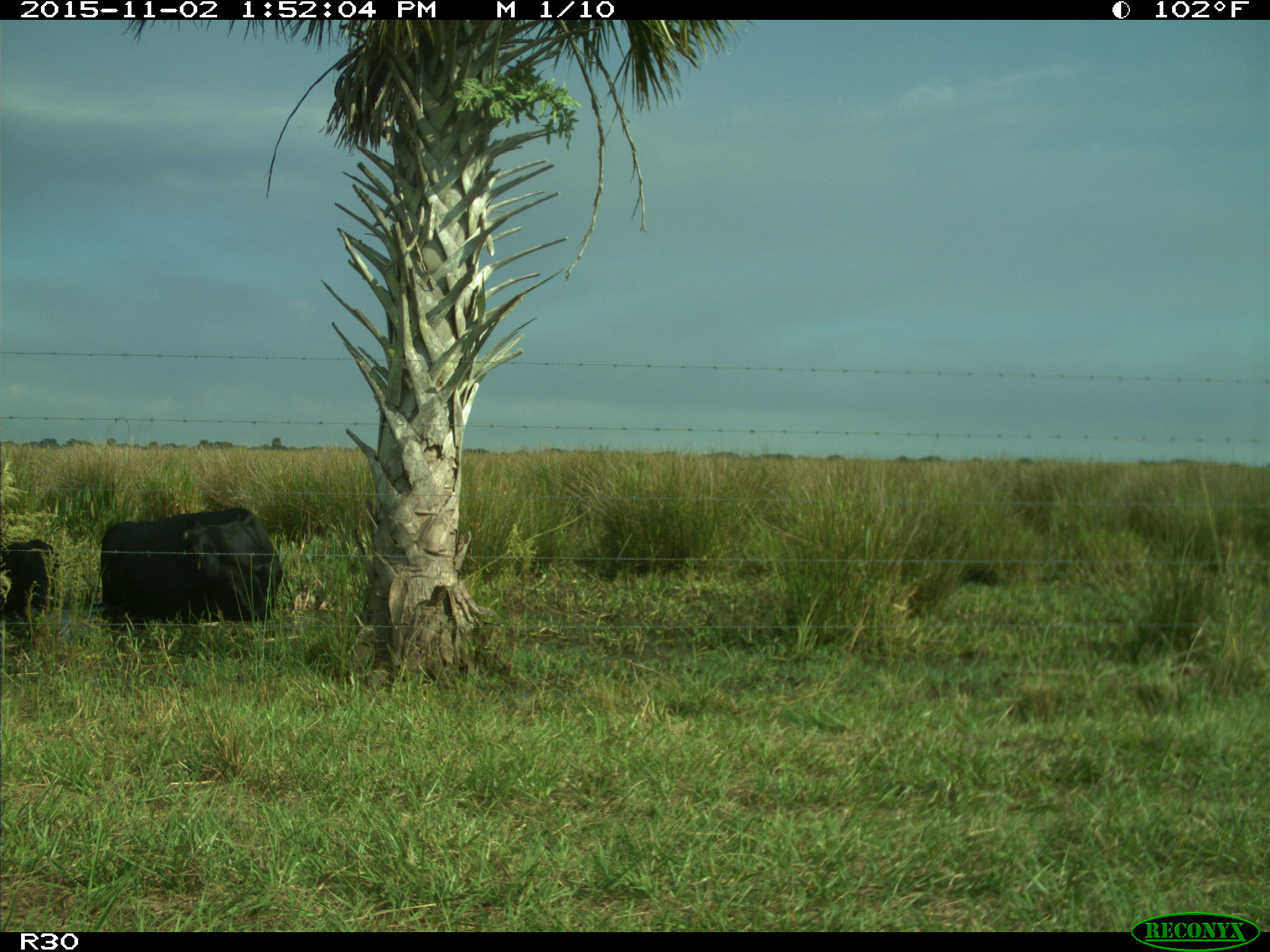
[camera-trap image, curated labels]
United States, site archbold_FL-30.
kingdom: Animalia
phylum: Chordata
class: Mammalia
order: Artiodactyla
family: Bovidae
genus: Bos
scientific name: Bos taurus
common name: domestic cow